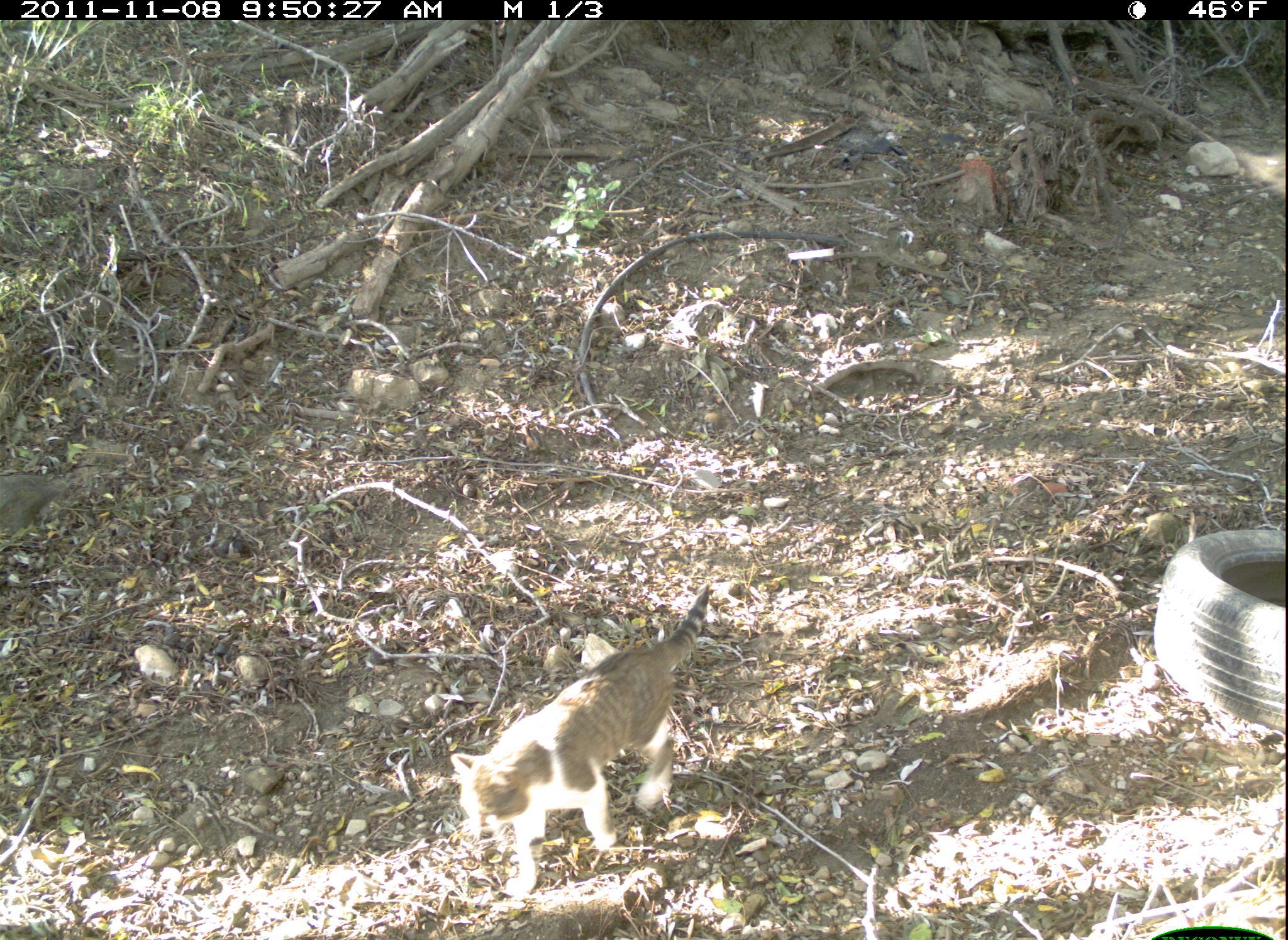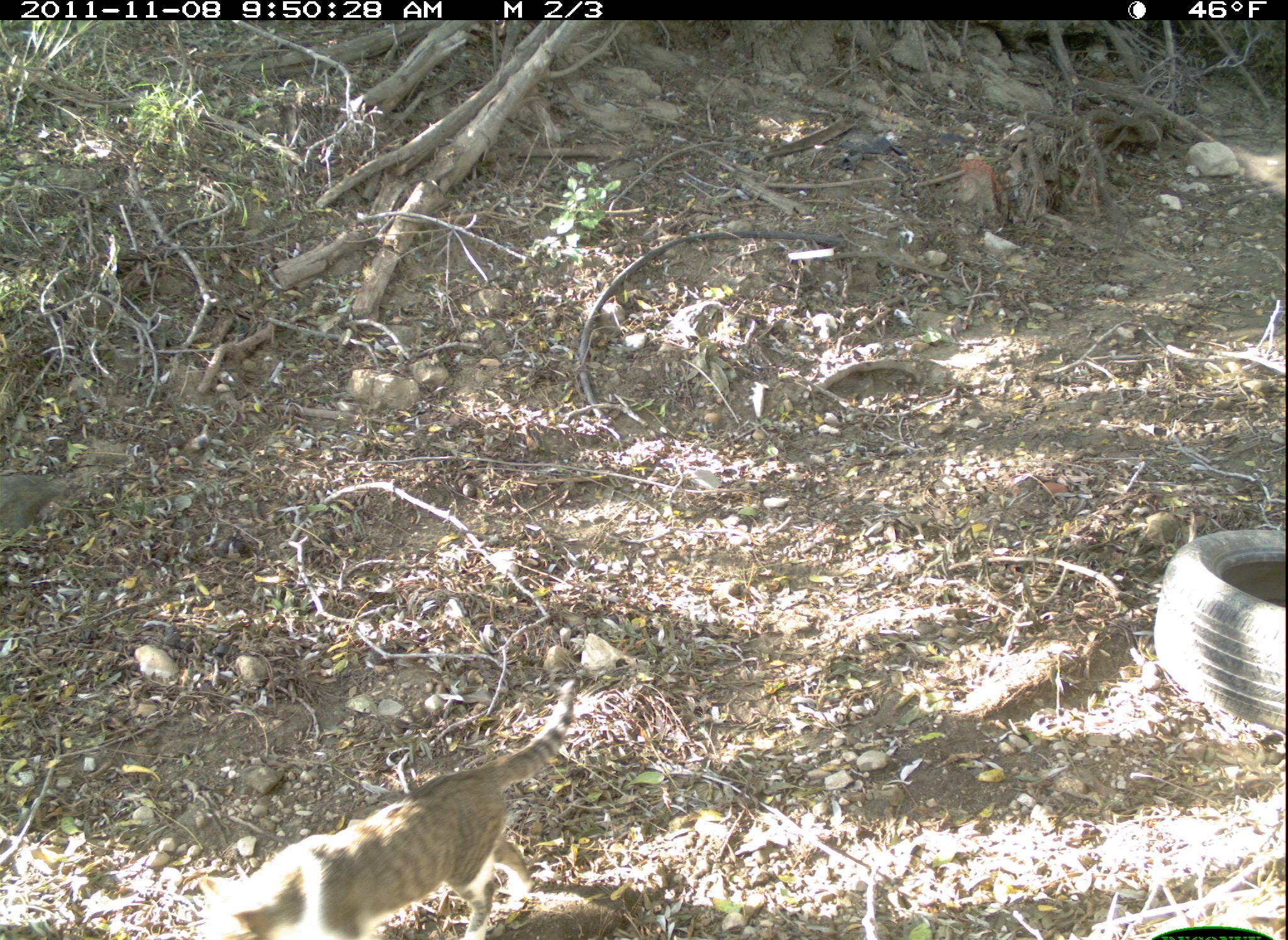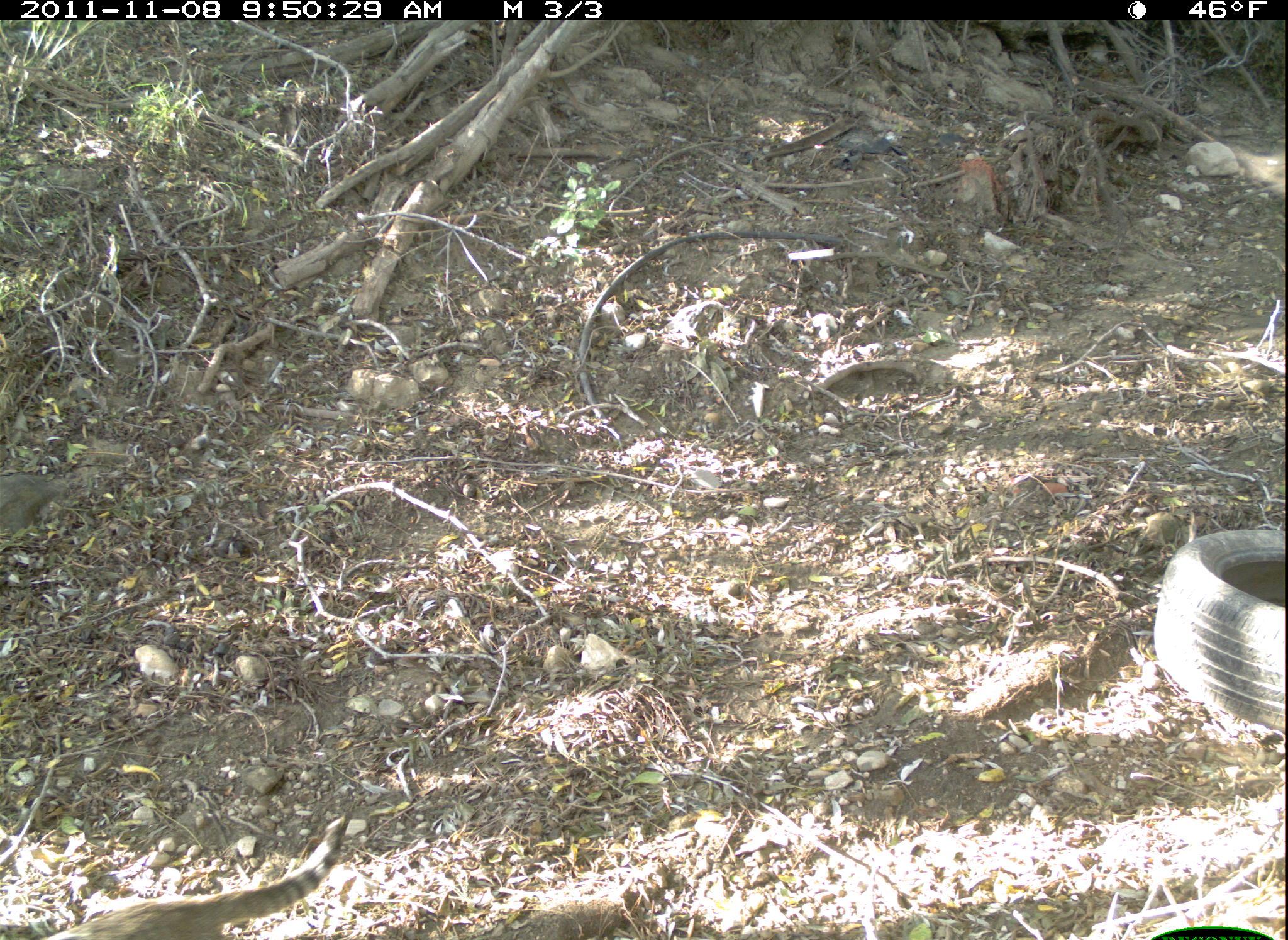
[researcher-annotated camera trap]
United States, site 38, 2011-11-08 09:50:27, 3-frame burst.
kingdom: Animalia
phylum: Chordata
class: Mammalia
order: Carnivora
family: Felidae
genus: Felis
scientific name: Felis catus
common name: cat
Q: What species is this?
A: Cat (Felis catus).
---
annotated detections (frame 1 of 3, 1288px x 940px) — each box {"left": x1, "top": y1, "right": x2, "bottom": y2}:
cat: {"left": 444, "top": 580, "right": 728, "bottom": 912}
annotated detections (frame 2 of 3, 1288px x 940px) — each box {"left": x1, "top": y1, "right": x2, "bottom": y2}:
cat: {"left": 172, "top": 668, "right": 596, "bottom": 937}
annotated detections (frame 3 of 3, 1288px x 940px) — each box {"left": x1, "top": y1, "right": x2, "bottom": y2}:
cat: {"left": 26, "top": 807, "right": 357, "bottom": 937}